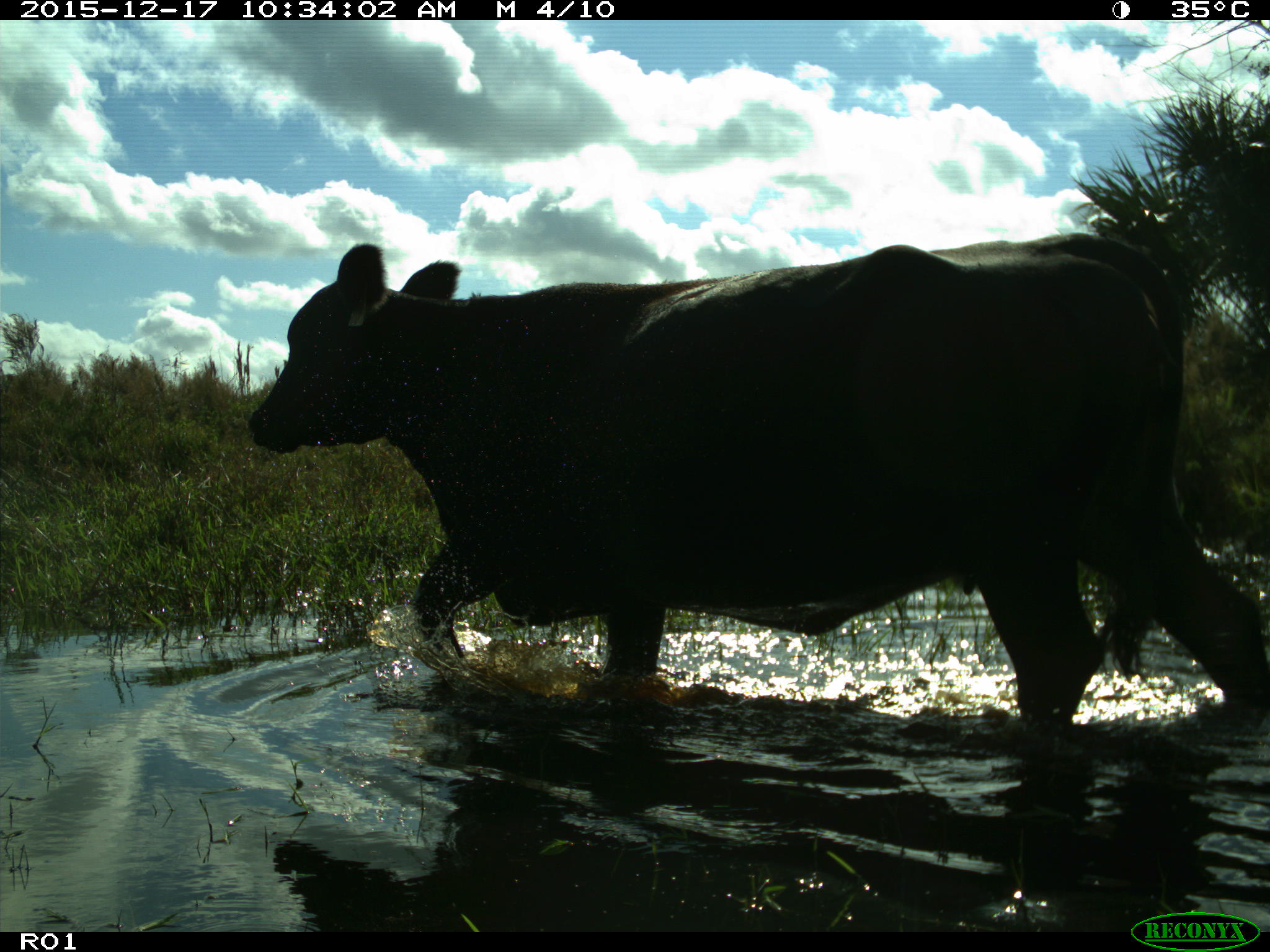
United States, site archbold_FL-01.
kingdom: Animalia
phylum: Chordata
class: Mammalia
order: Artiodactyla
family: Bovidae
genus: Bos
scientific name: Bos taurus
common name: domestic cow